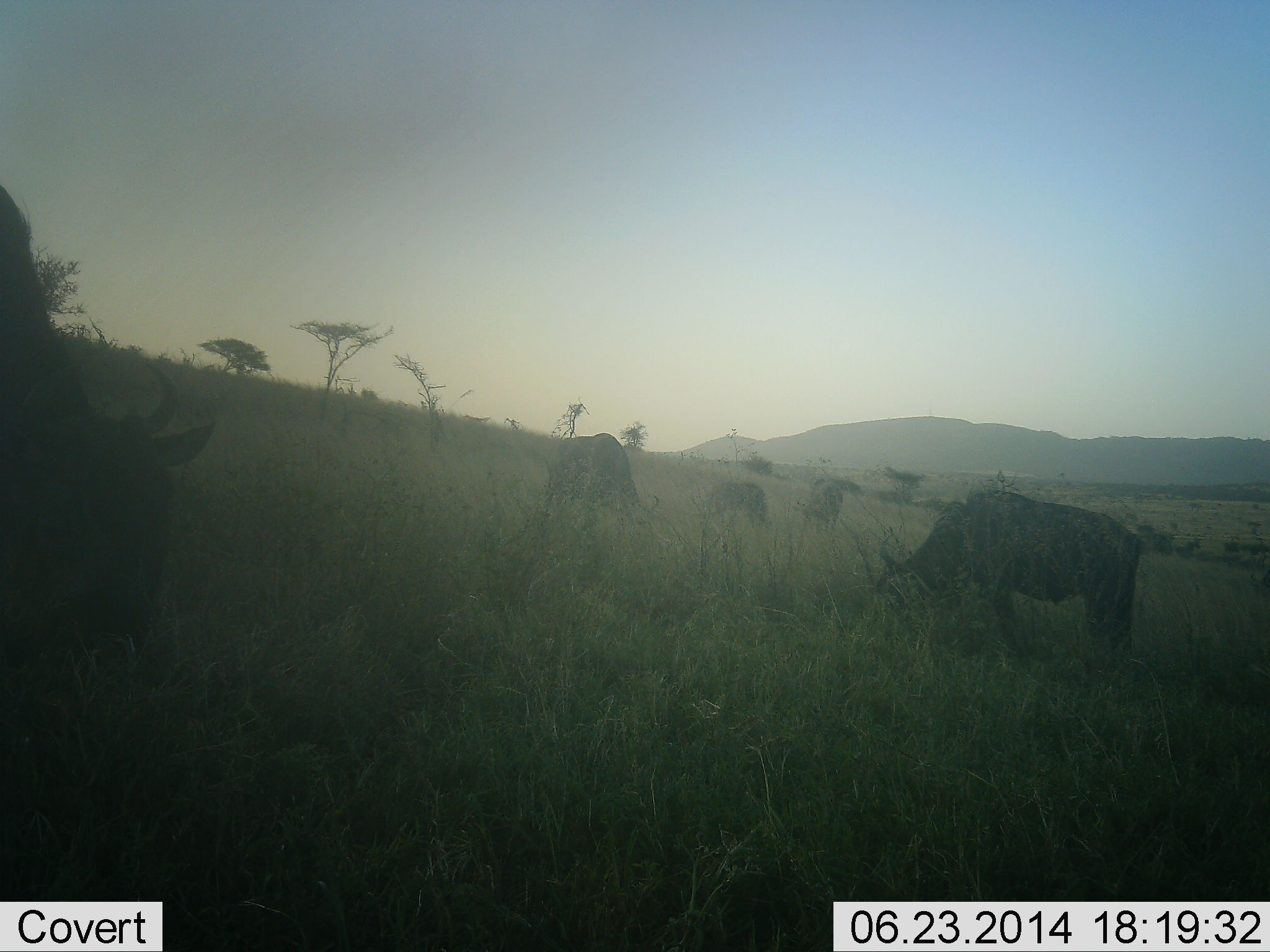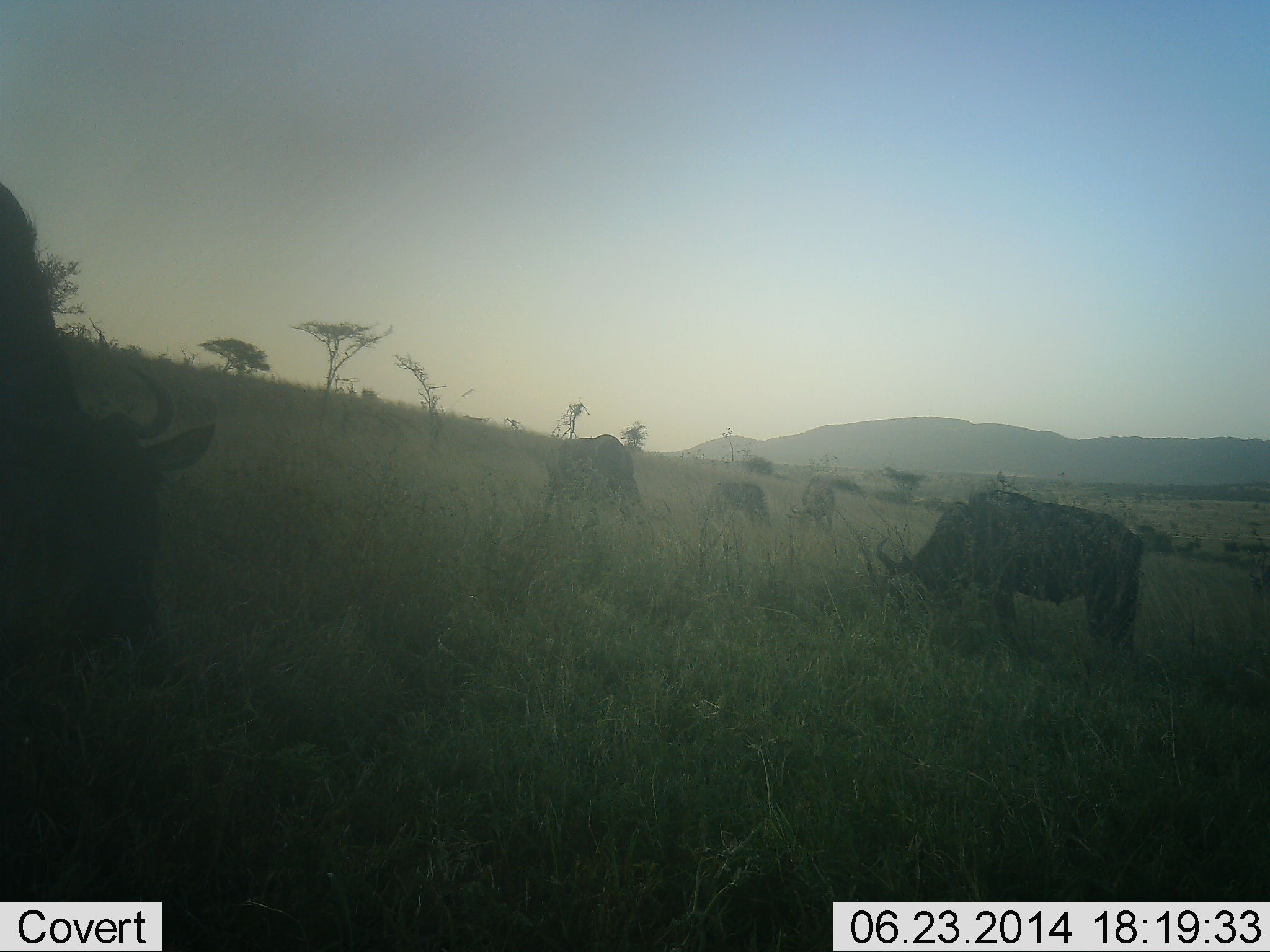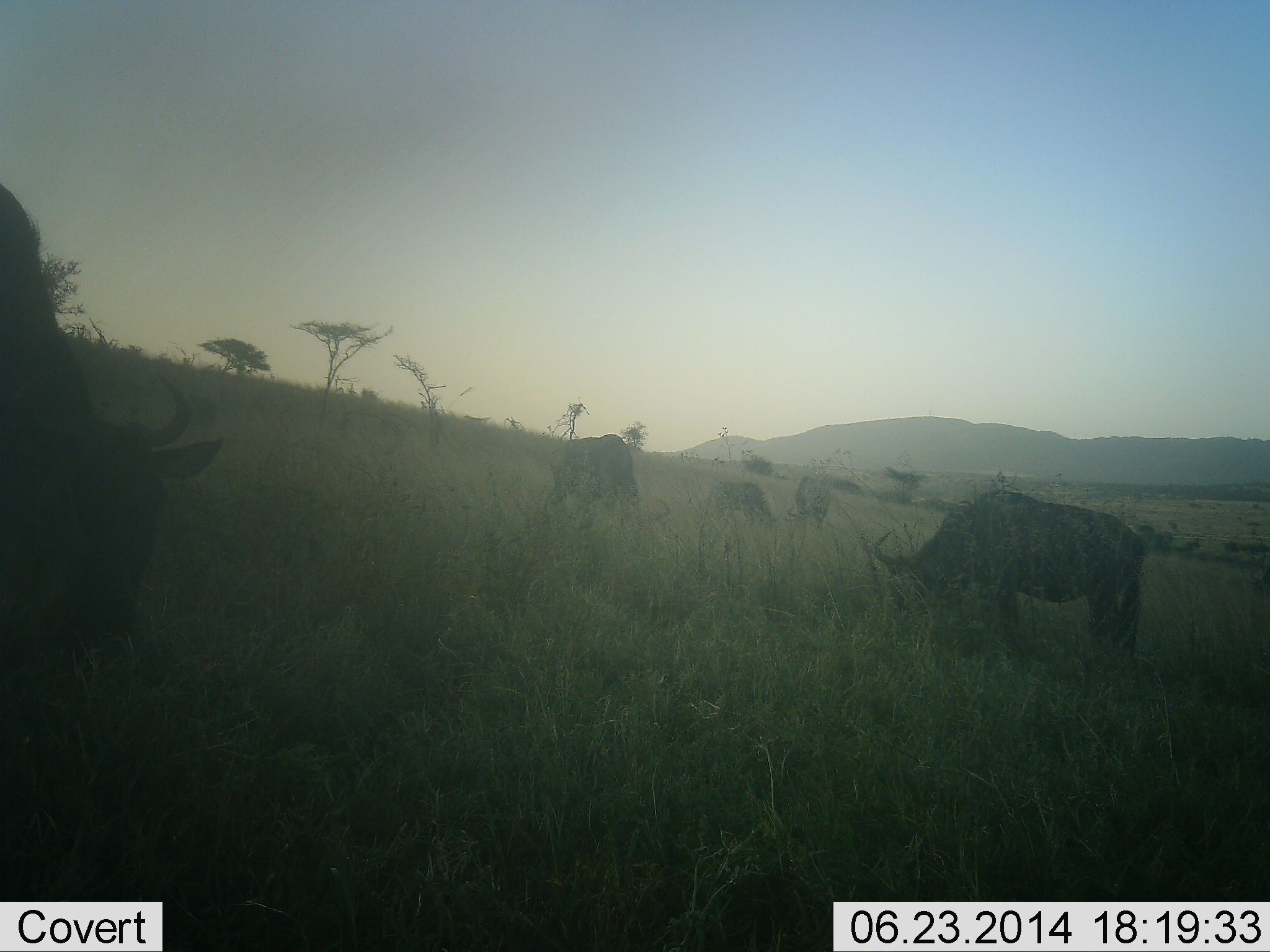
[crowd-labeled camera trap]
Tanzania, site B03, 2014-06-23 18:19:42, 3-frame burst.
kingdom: Animalia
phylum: Chordata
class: Mammalia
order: Artiodactyla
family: Bovidae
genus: Connochaetes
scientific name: Connochaetes taurinus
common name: blue wildebeest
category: wildebeest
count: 5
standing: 0%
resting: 0%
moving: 10%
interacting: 0%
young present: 10%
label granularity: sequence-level